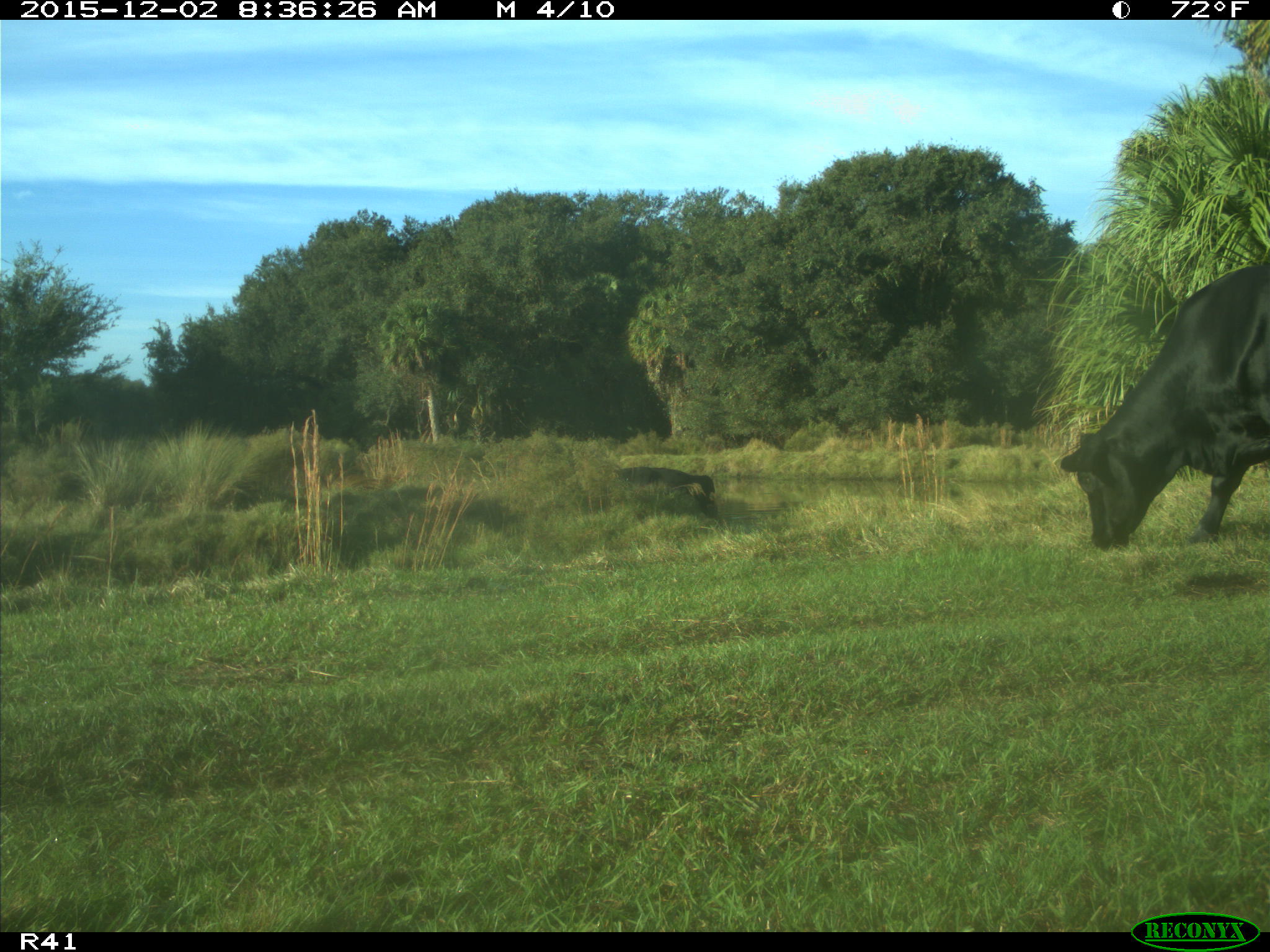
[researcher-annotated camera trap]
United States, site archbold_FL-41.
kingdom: Animalia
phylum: Chordata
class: Mammalia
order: Artiodactyla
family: Bovidae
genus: Bos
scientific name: Bos taurus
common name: domestic cow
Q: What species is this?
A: Bos taurus (domestic cow).